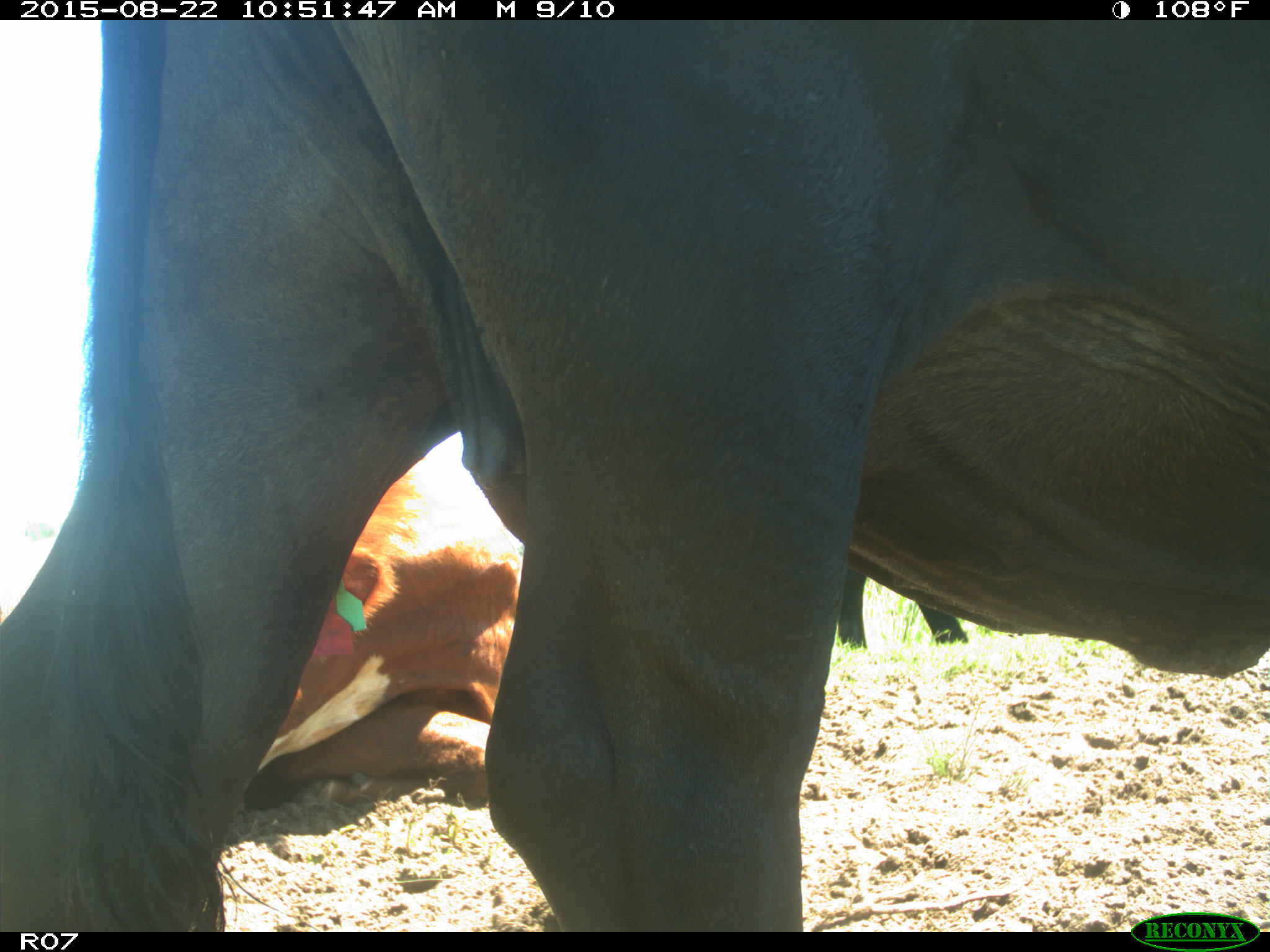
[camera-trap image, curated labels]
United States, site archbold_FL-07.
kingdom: Animalia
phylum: Chordata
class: Mammalia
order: Artiodactyla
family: Bovidae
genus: Bos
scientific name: Bos taurus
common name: domestic cow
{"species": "Bos taurus (domestic cow)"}